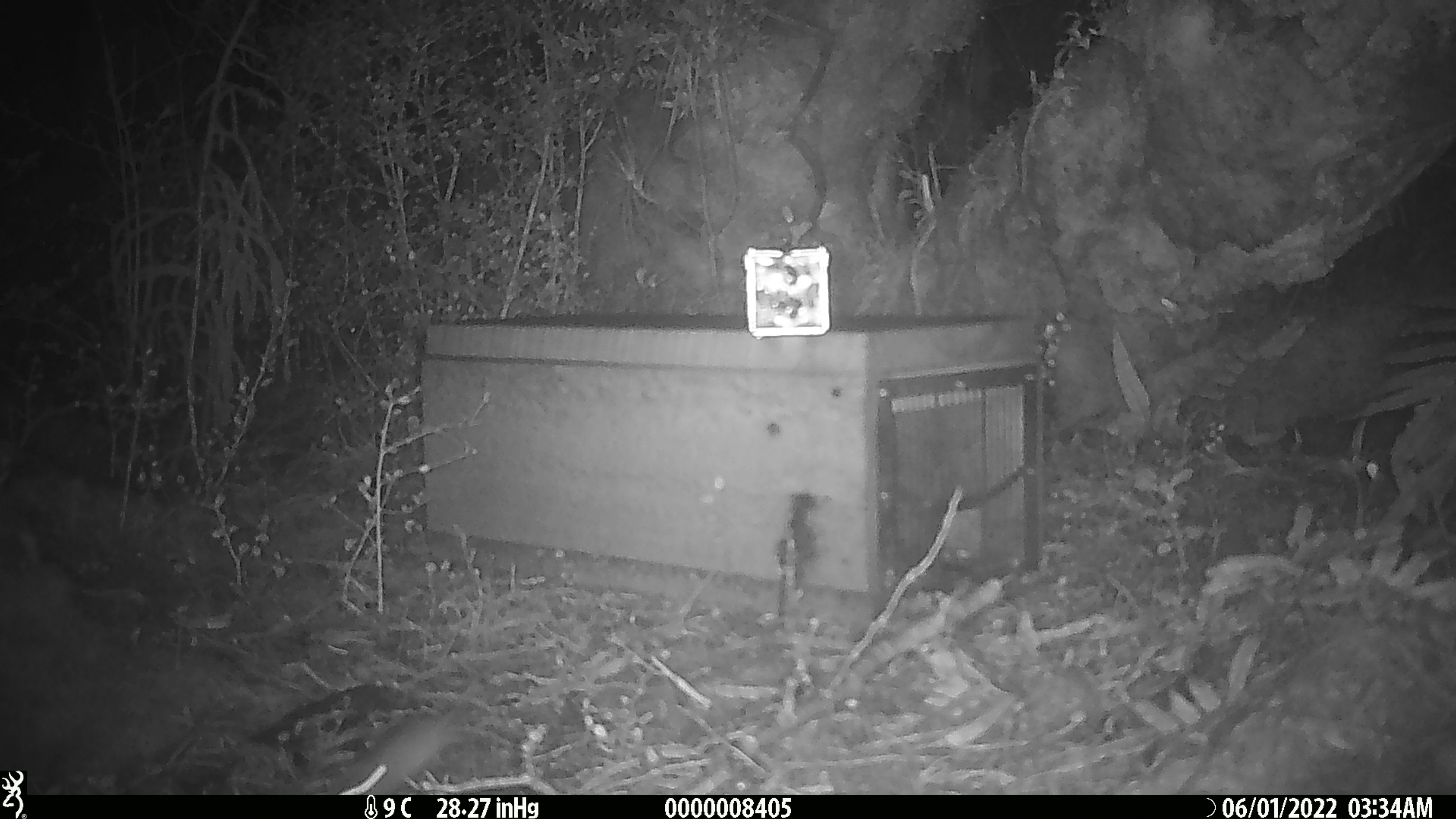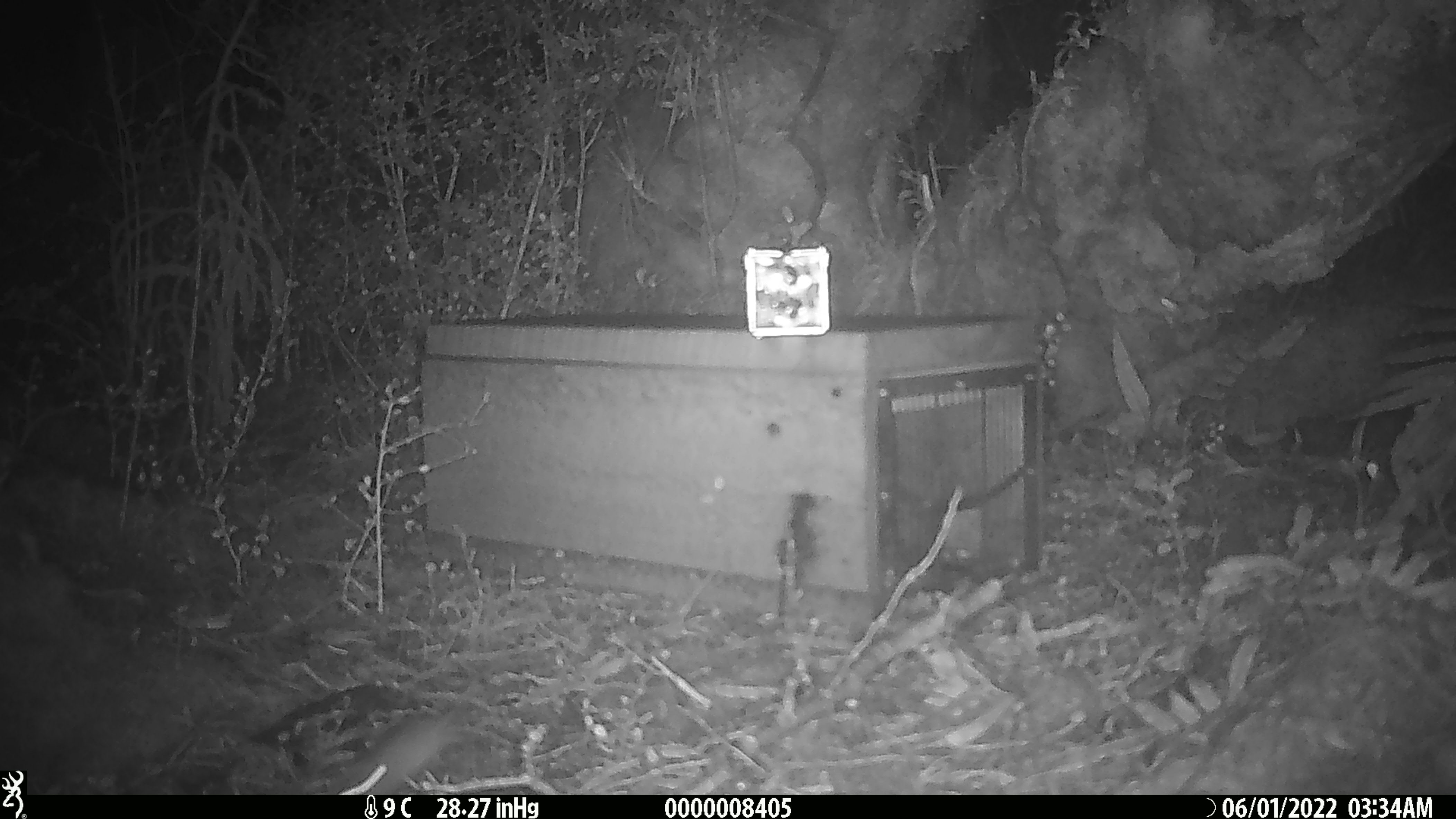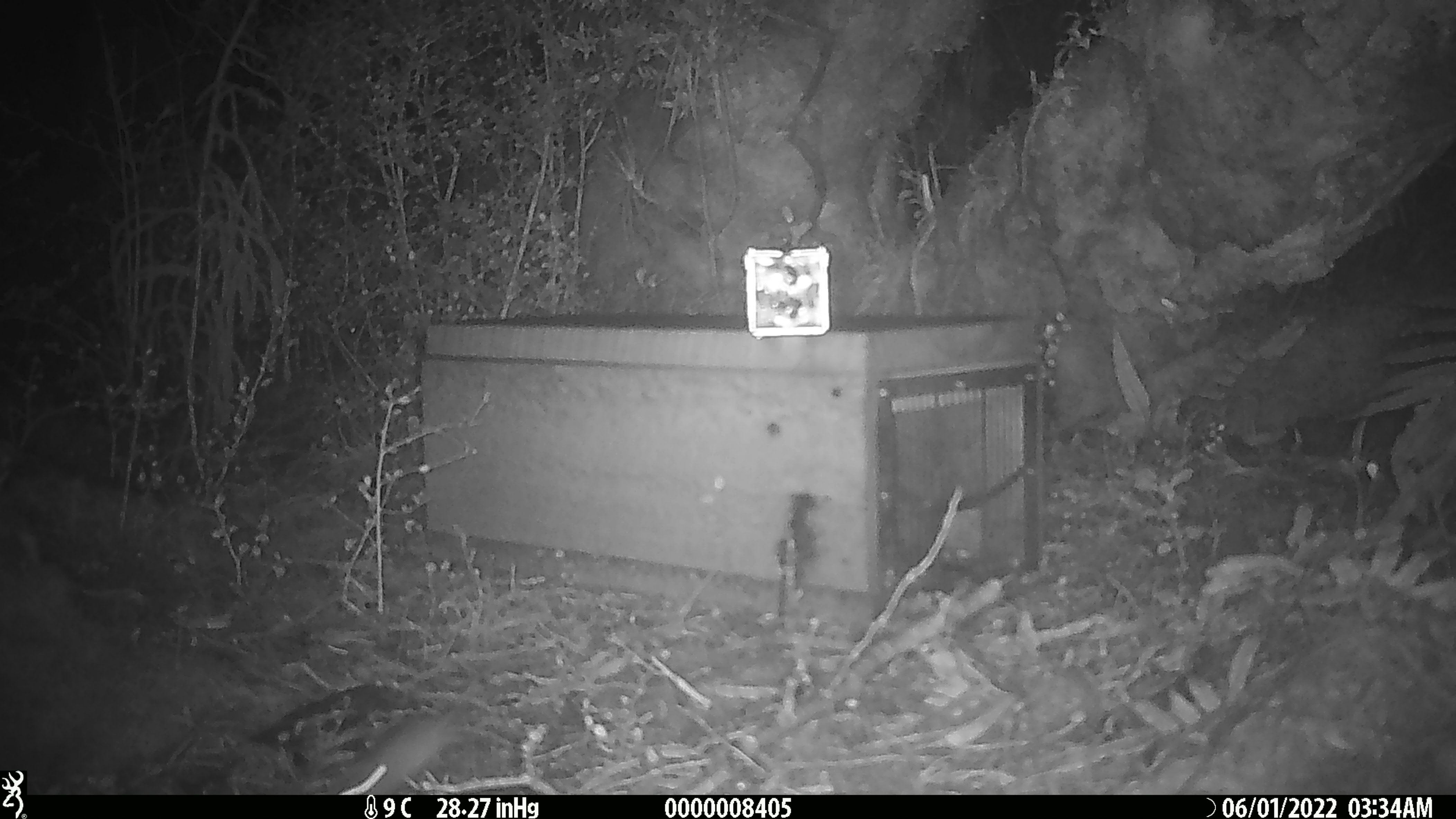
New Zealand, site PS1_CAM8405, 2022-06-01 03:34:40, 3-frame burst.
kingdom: Animalia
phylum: Chordata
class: Mammalia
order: Rodentia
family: Muridae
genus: Mus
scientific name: Mus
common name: mouse